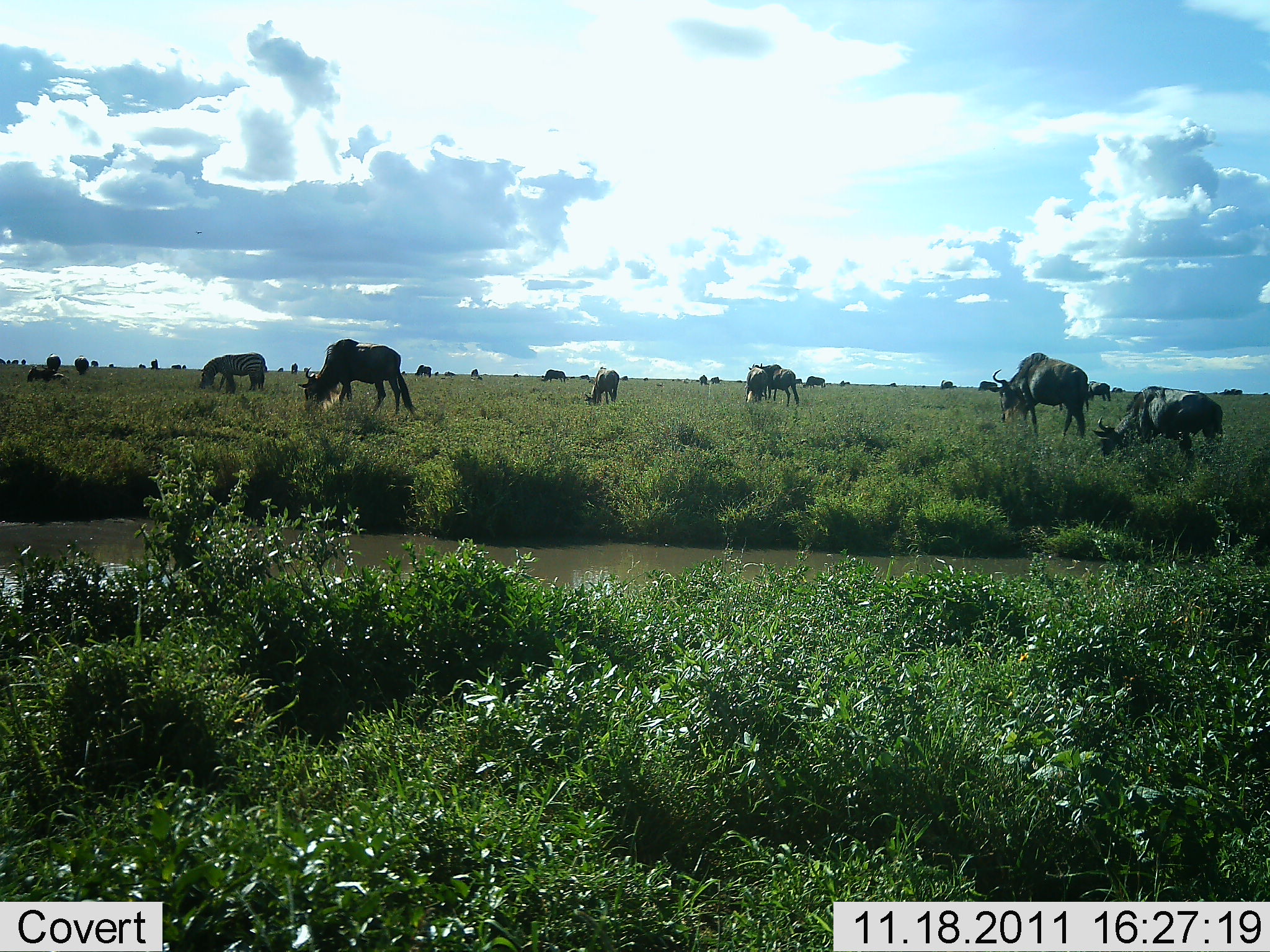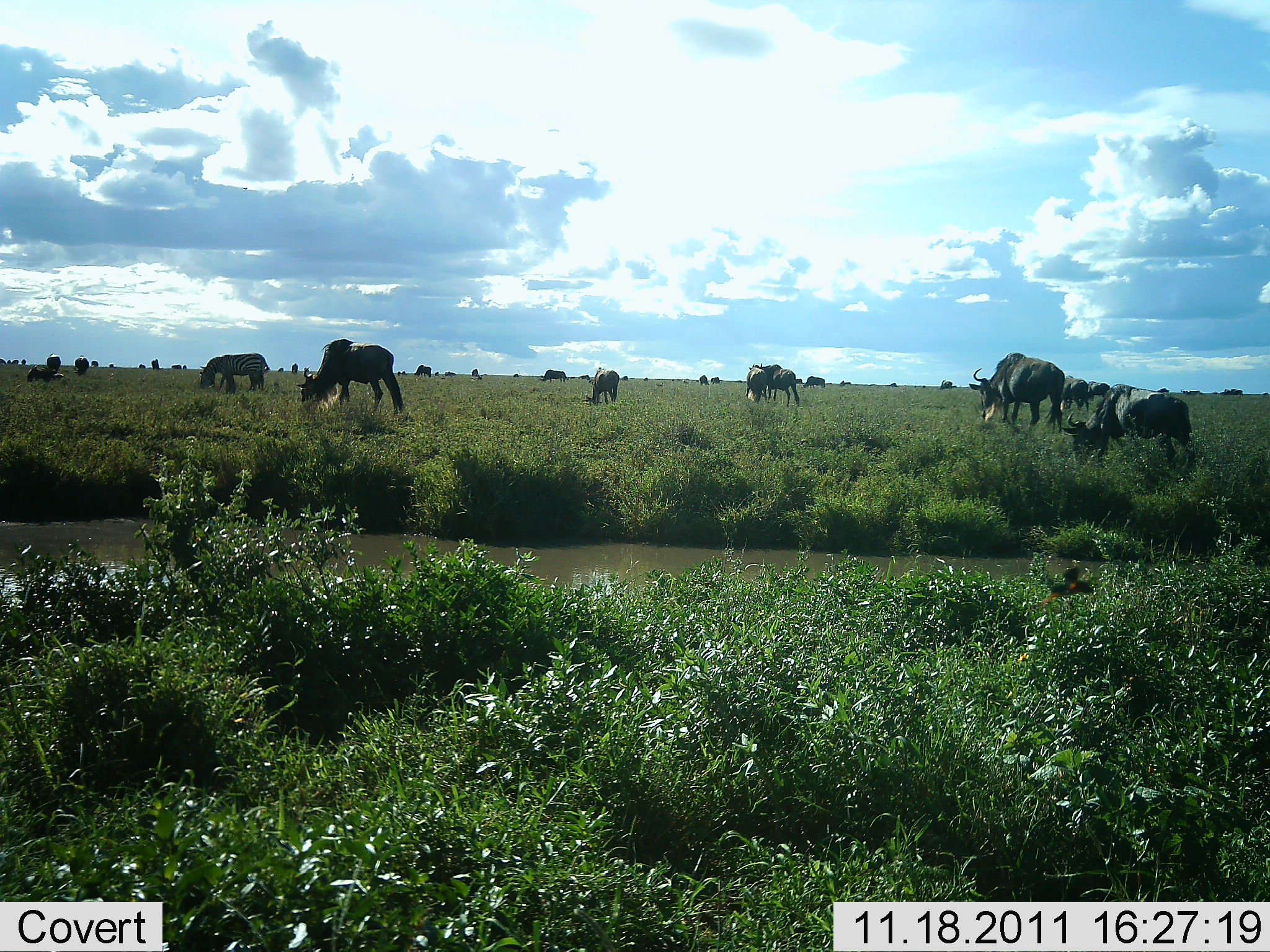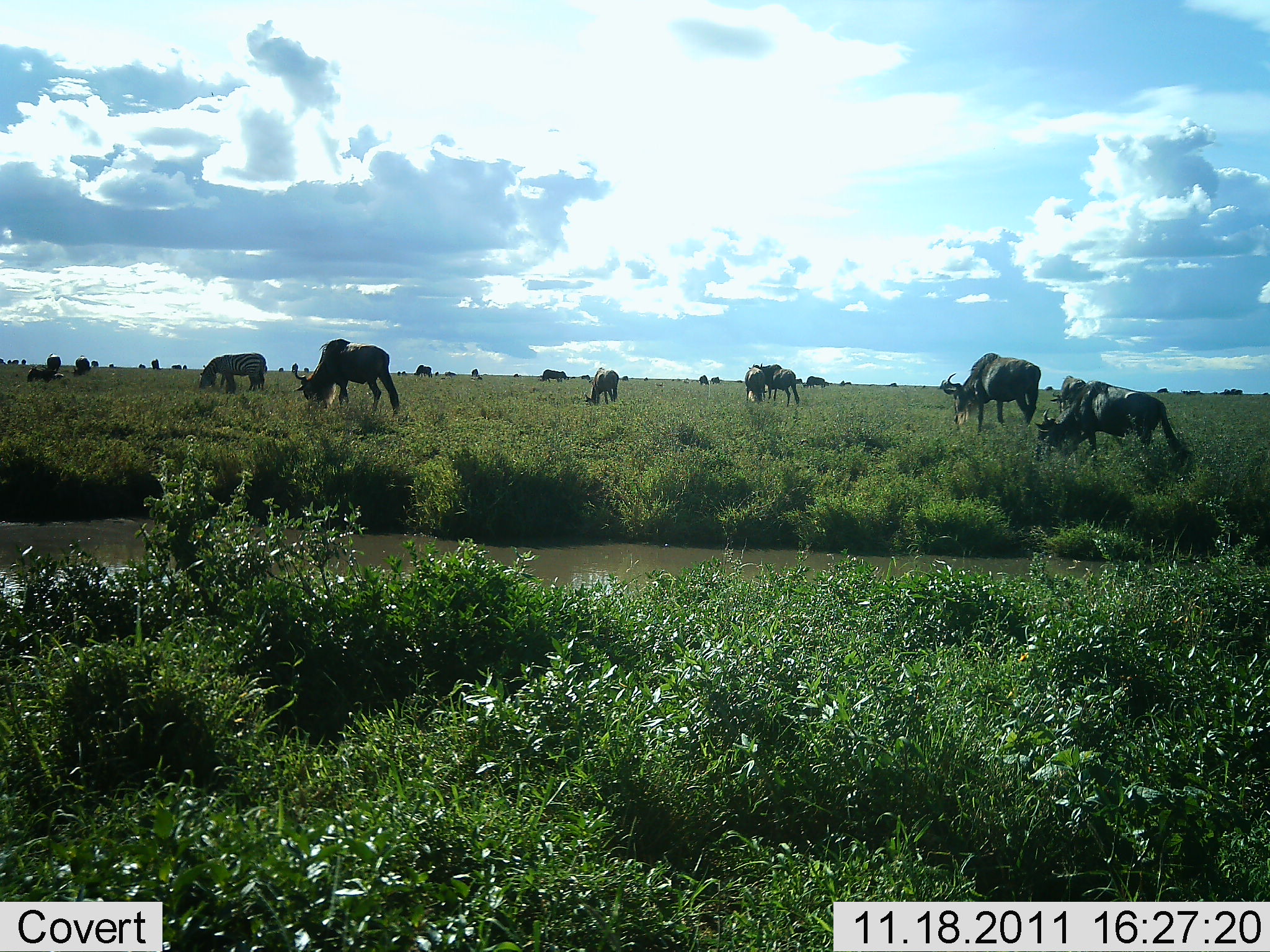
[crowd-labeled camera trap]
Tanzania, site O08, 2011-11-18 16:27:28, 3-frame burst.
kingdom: Animalia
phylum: Chordata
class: Mammalia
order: Artiodactyla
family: Bovidae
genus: Connochaetes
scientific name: Connochaetes taurinus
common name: blue wildebeest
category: wildebeest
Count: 11-50.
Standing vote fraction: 23%.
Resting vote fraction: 0%.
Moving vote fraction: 46%.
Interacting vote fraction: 0%.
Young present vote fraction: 0%.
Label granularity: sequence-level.